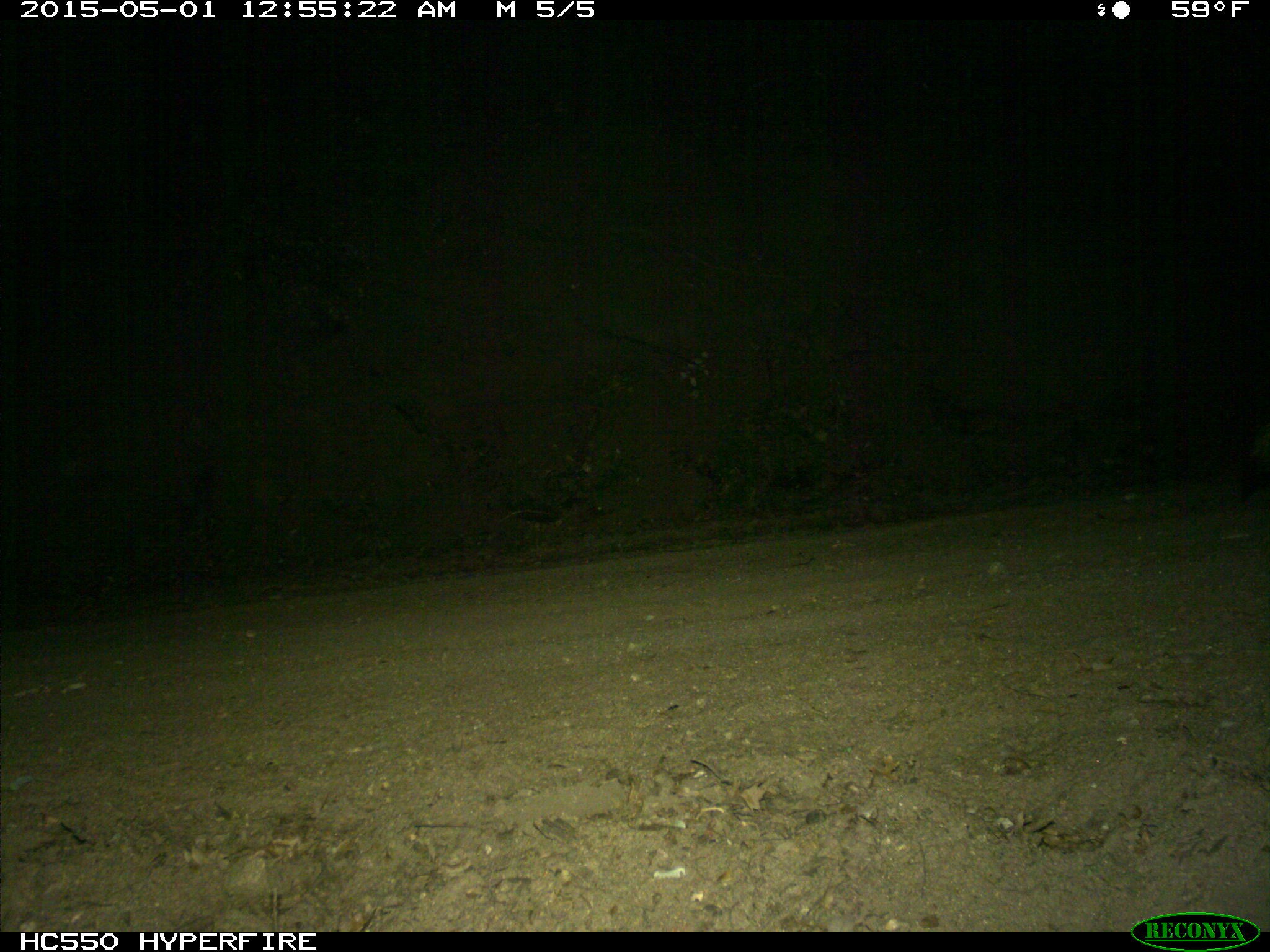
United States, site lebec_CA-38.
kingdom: Animalia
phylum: Chordata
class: Mammalia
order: Carnivora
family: Canidae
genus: Canis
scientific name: Canis latrans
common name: coyote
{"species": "Canis latrans (coyote)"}